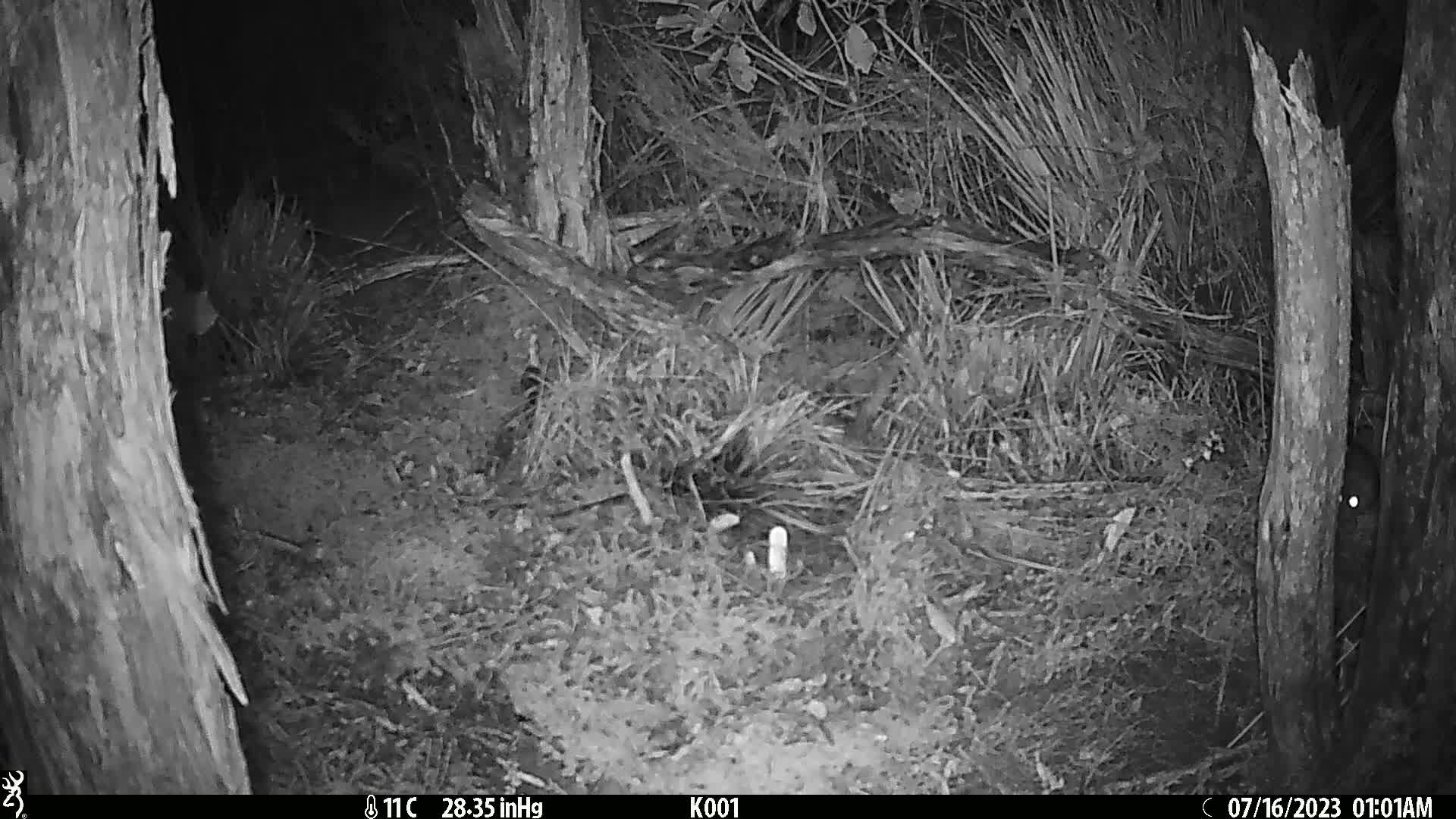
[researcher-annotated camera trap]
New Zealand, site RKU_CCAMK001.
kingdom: Animalia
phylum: Chordata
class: Mammalia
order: Rodentia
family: Muridae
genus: Rattus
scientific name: Rattus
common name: rat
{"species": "rat (Rattus)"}